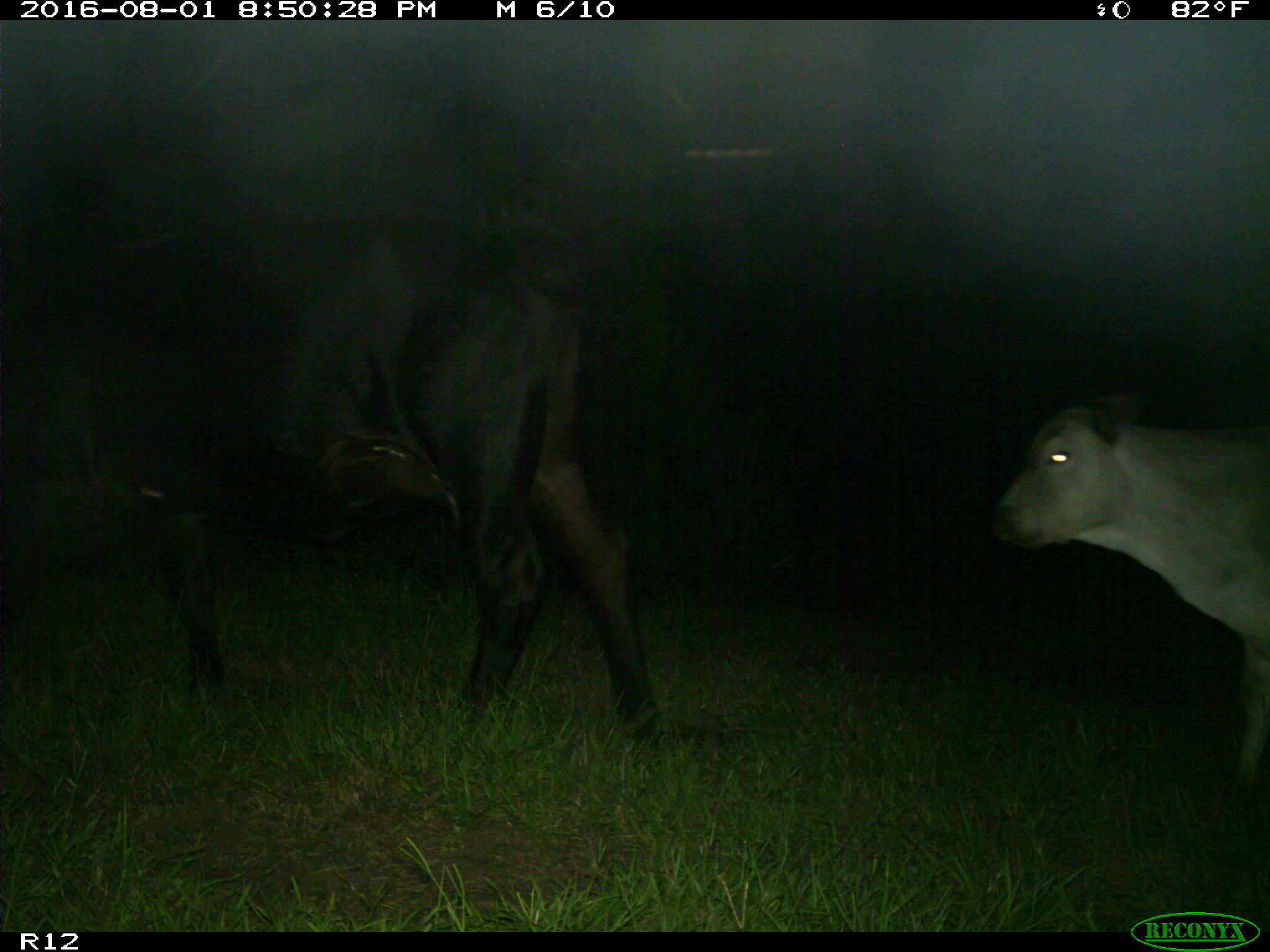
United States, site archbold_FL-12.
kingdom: Animalia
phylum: Chordata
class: Mammalia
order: Artiodactyla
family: Bovidae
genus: Bos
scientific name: Bos taurus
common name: domestic cow